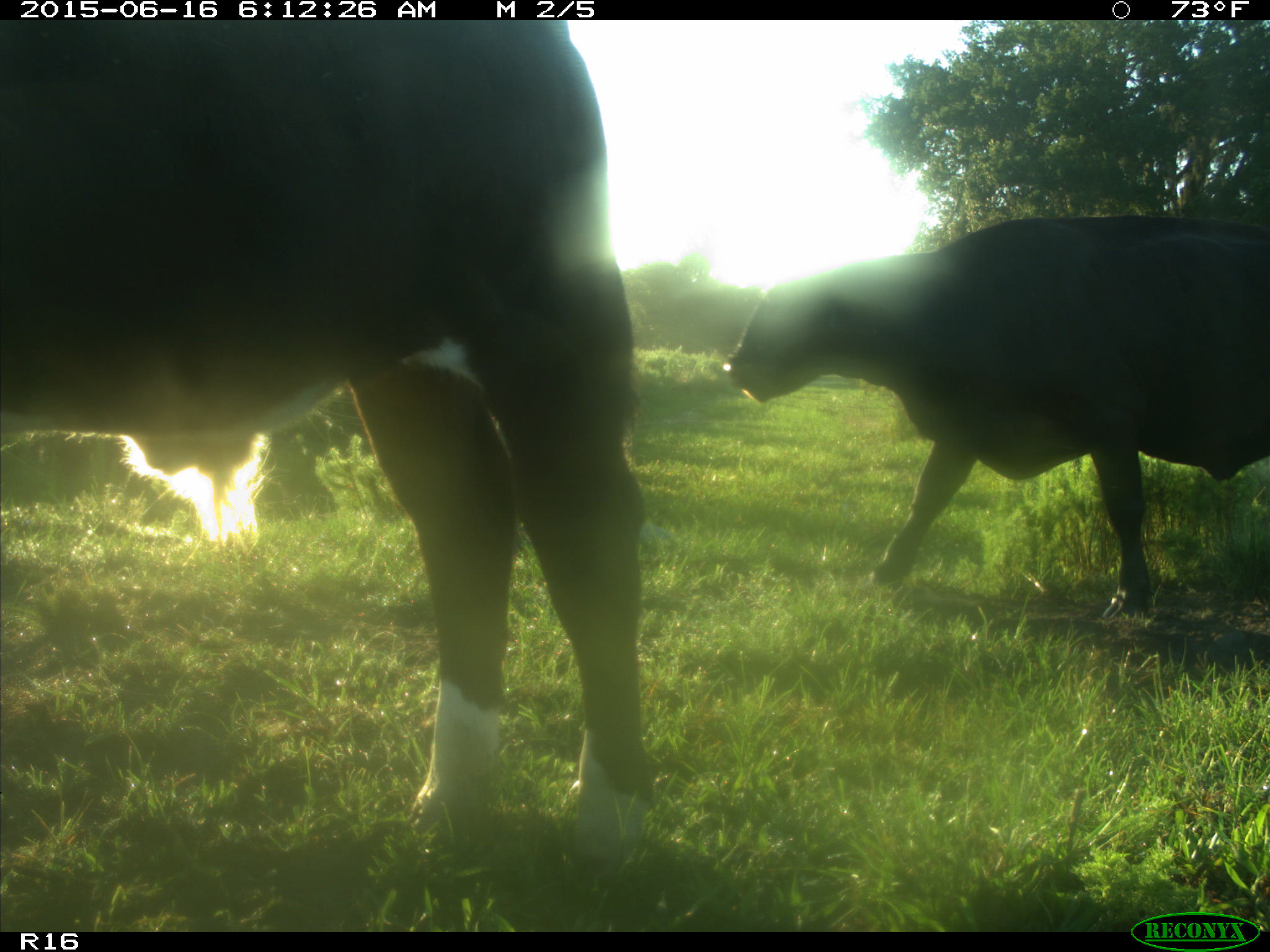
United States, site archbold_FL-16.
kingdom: Animalia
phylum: Chordata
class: Mammalia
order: Artiodactyla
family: Bovidae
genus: Bos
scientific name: Bos taurus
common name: domestic cow